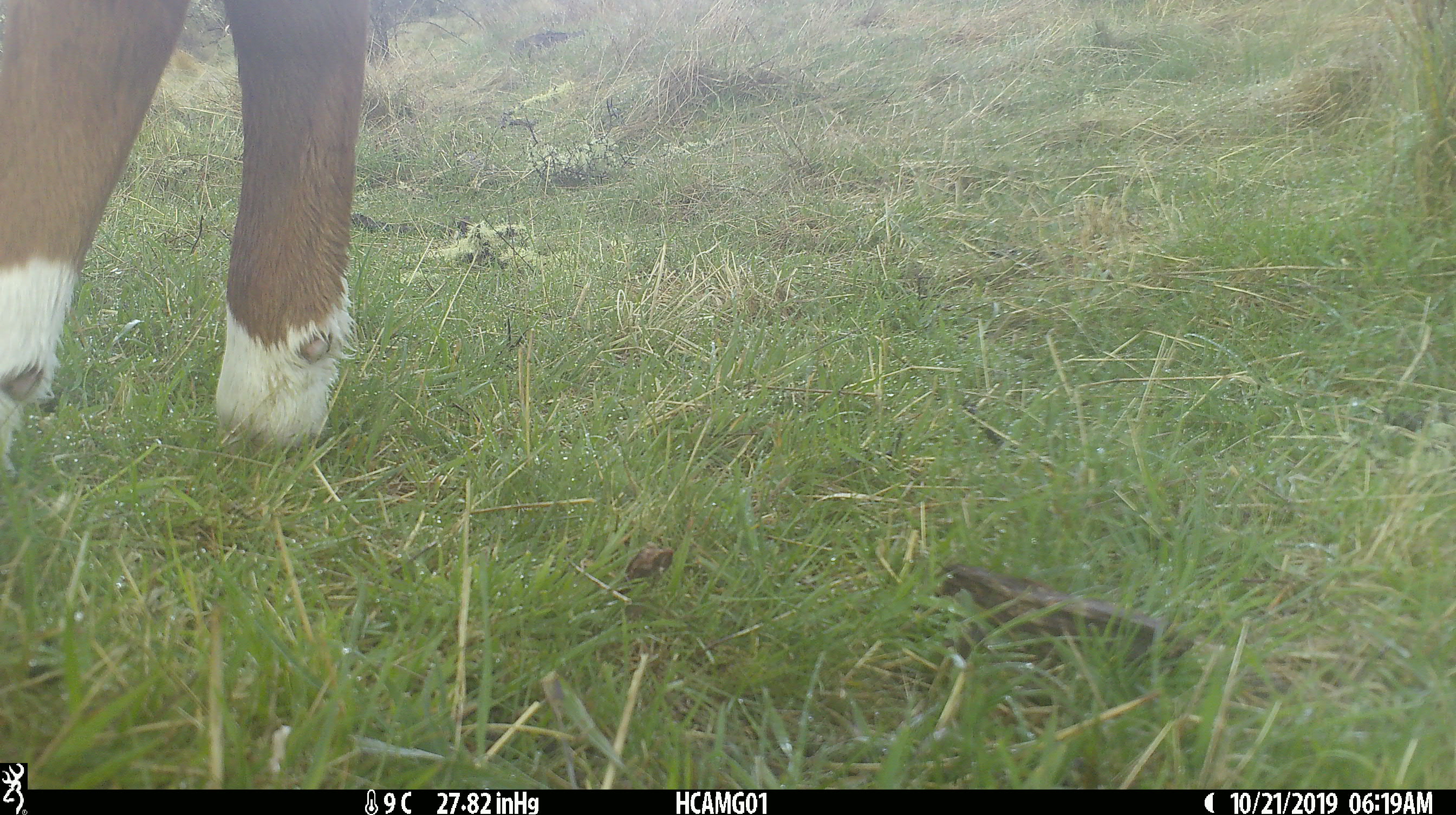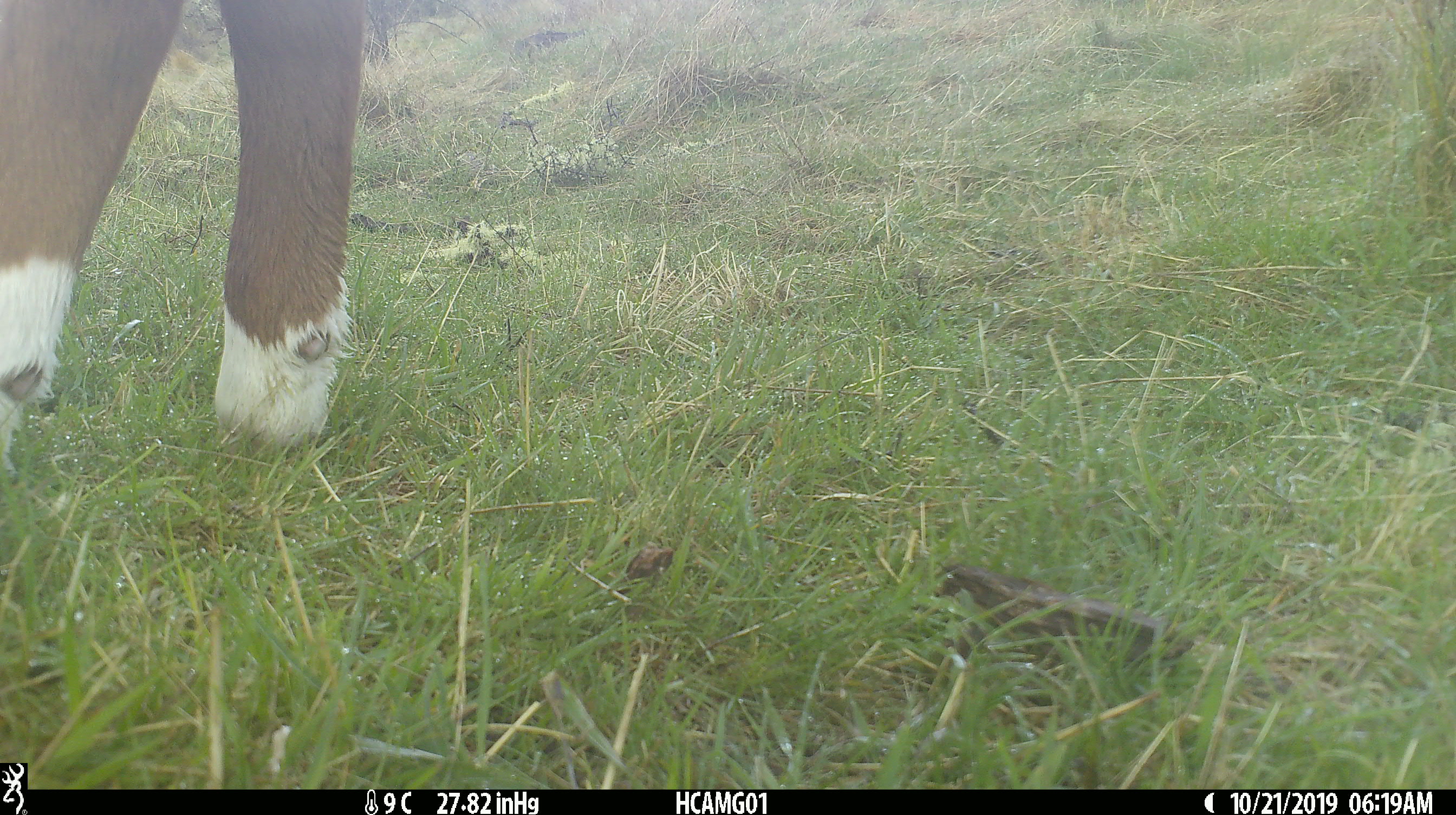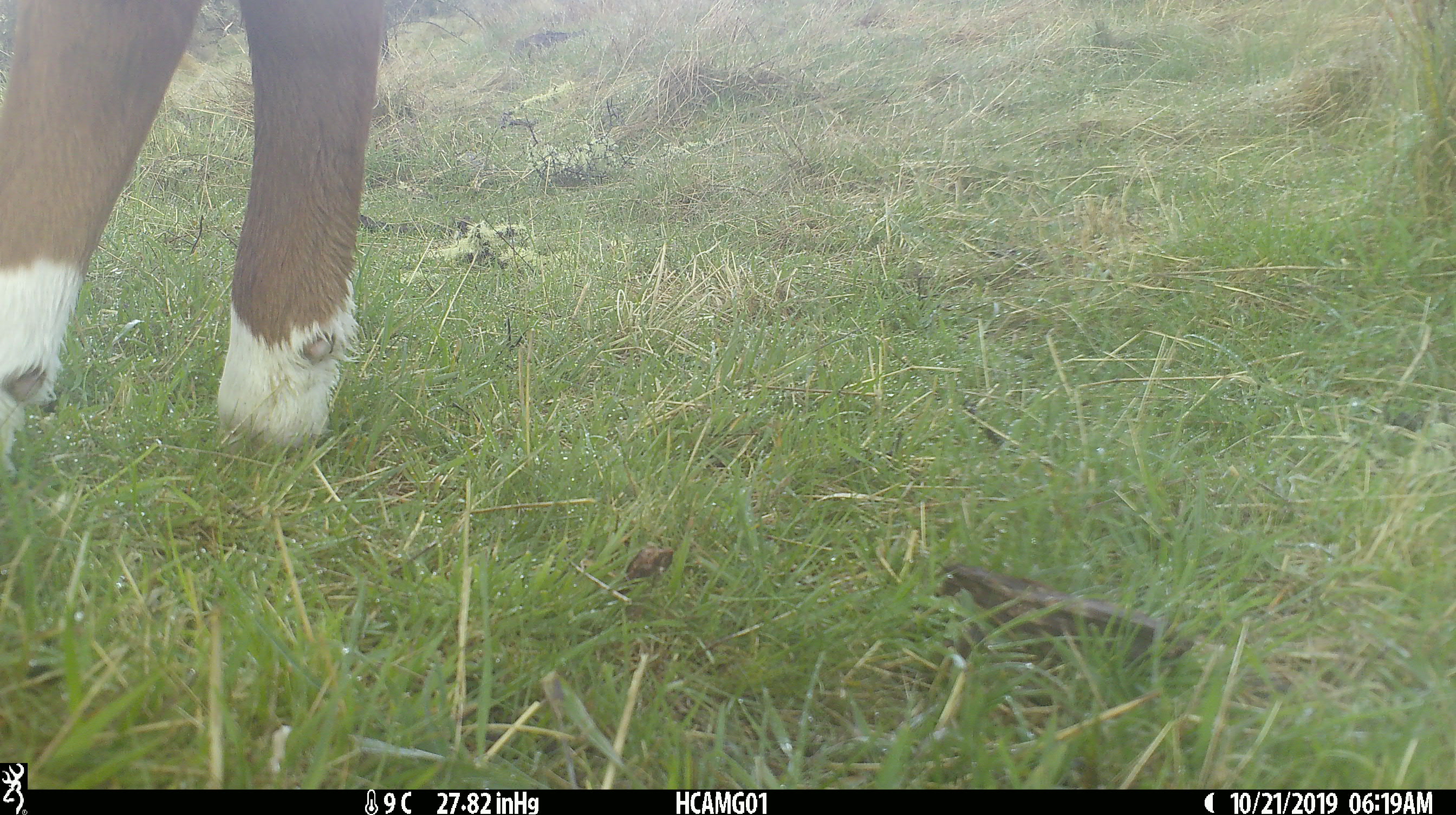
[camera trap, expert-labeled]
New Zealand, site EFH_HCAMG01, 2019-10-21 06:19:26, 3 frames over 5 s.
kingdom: Animalia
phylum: Chordata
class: Mammalia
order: Artiodactyla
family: Bovidae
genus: Bos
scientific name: Bos taurus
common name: domestic cow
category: cow